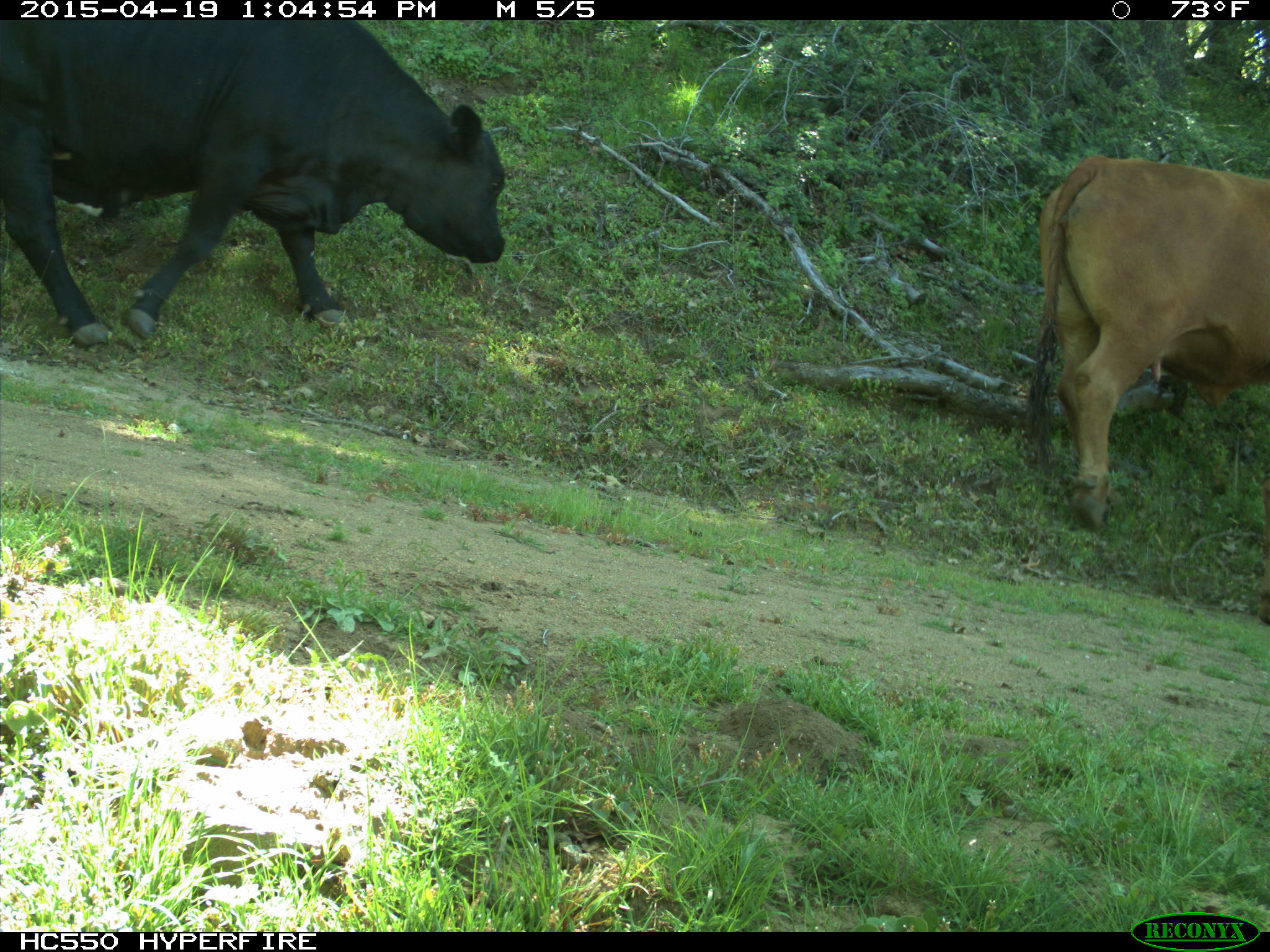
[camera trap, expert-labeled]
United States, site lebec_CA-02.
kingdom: Animalia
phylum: Chordata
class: Mammalia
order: Artiodactyla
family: Bovidae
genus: Bos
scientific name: Bos taurus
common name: domestic cow